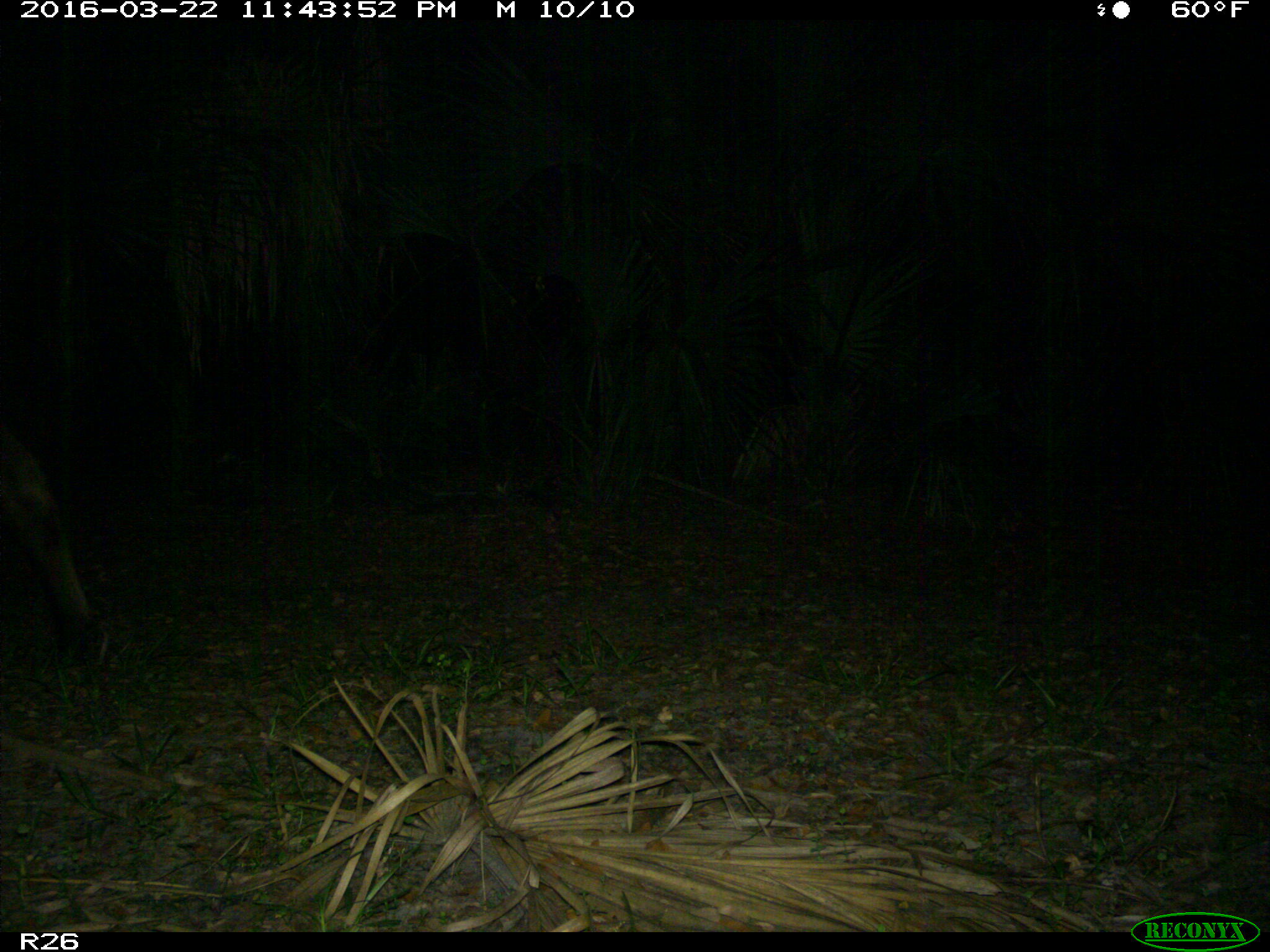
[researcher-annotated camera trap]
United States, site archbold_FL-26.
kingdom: Animalia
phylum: Chordata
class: Mammalia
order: Artiodactyla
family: Bovidae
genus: Bos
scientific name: Bos taurus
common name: domestic cow